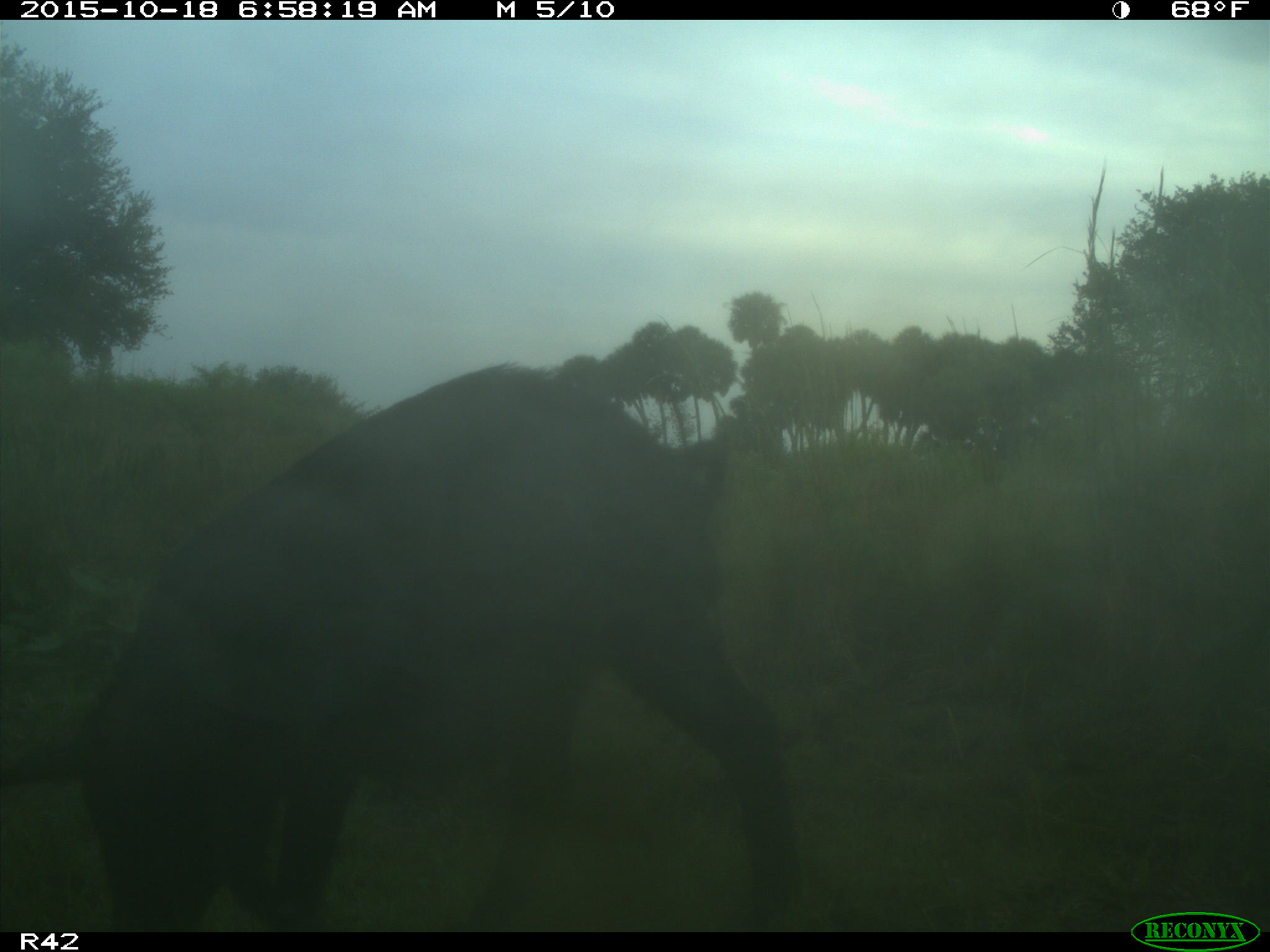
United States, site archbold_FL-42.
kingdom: Animalia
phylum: Chordata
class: Mammalia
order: Artiodactyla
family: Suidae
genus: Sus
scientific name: Sus scrofa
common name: wild boar